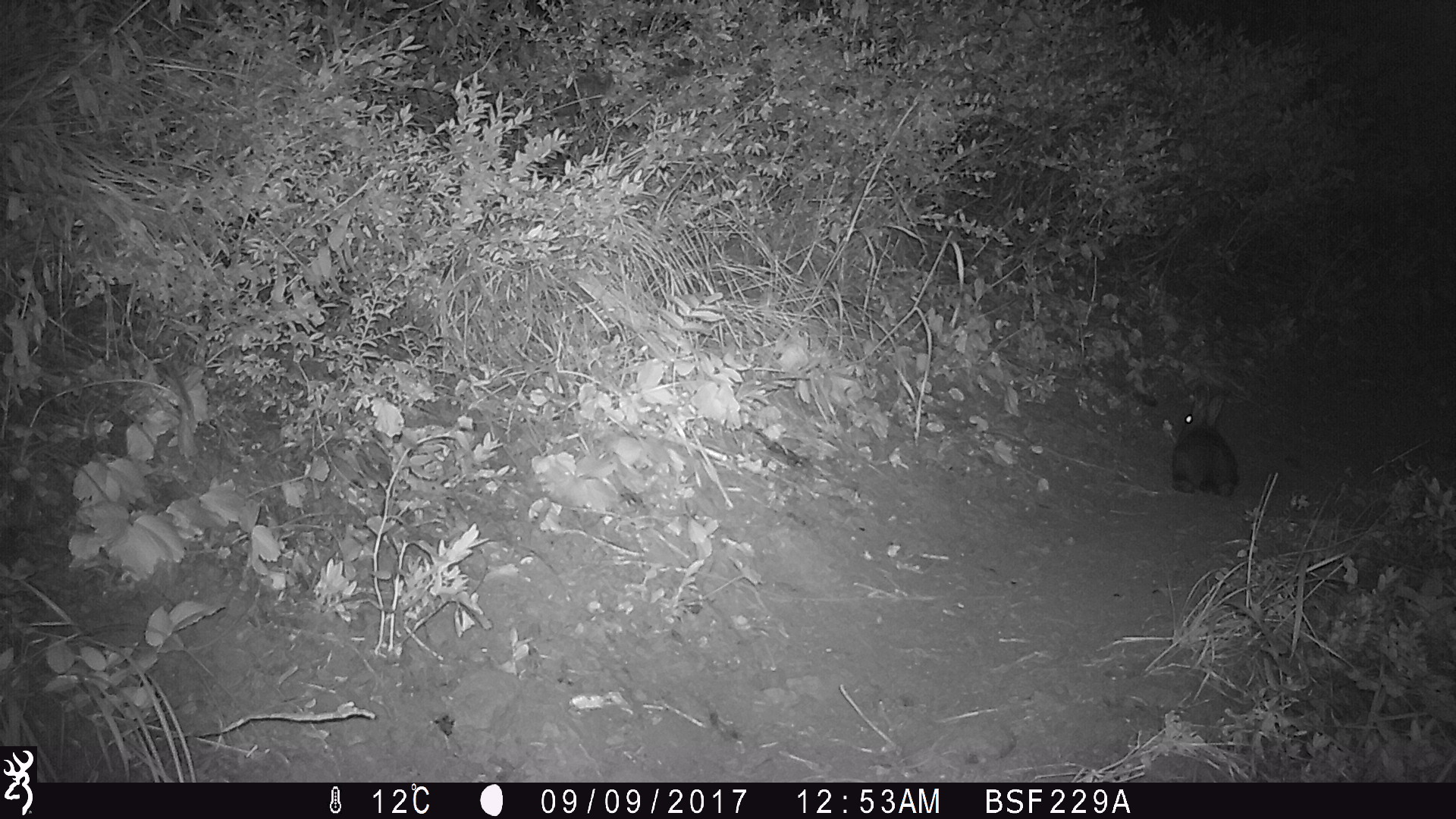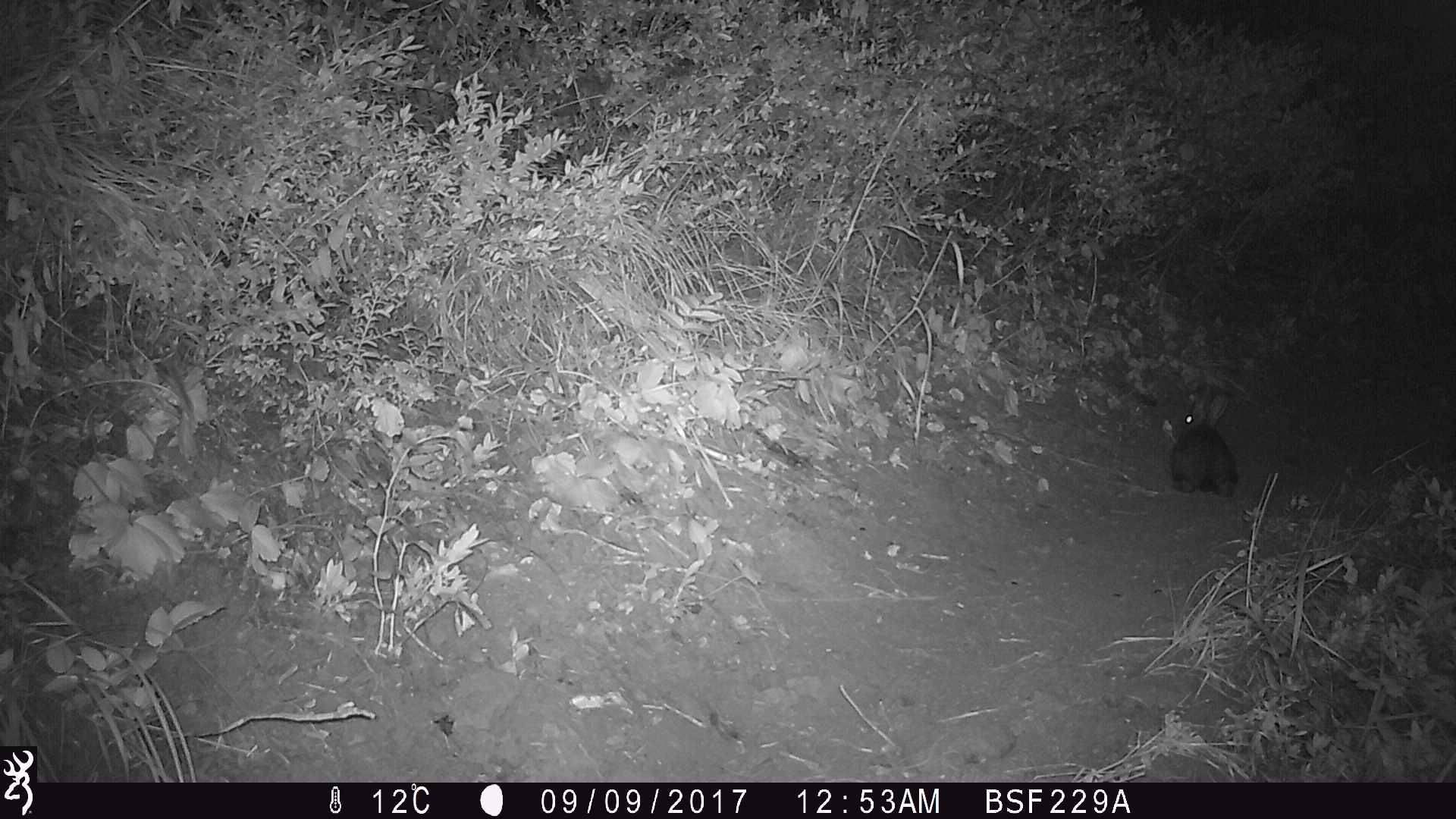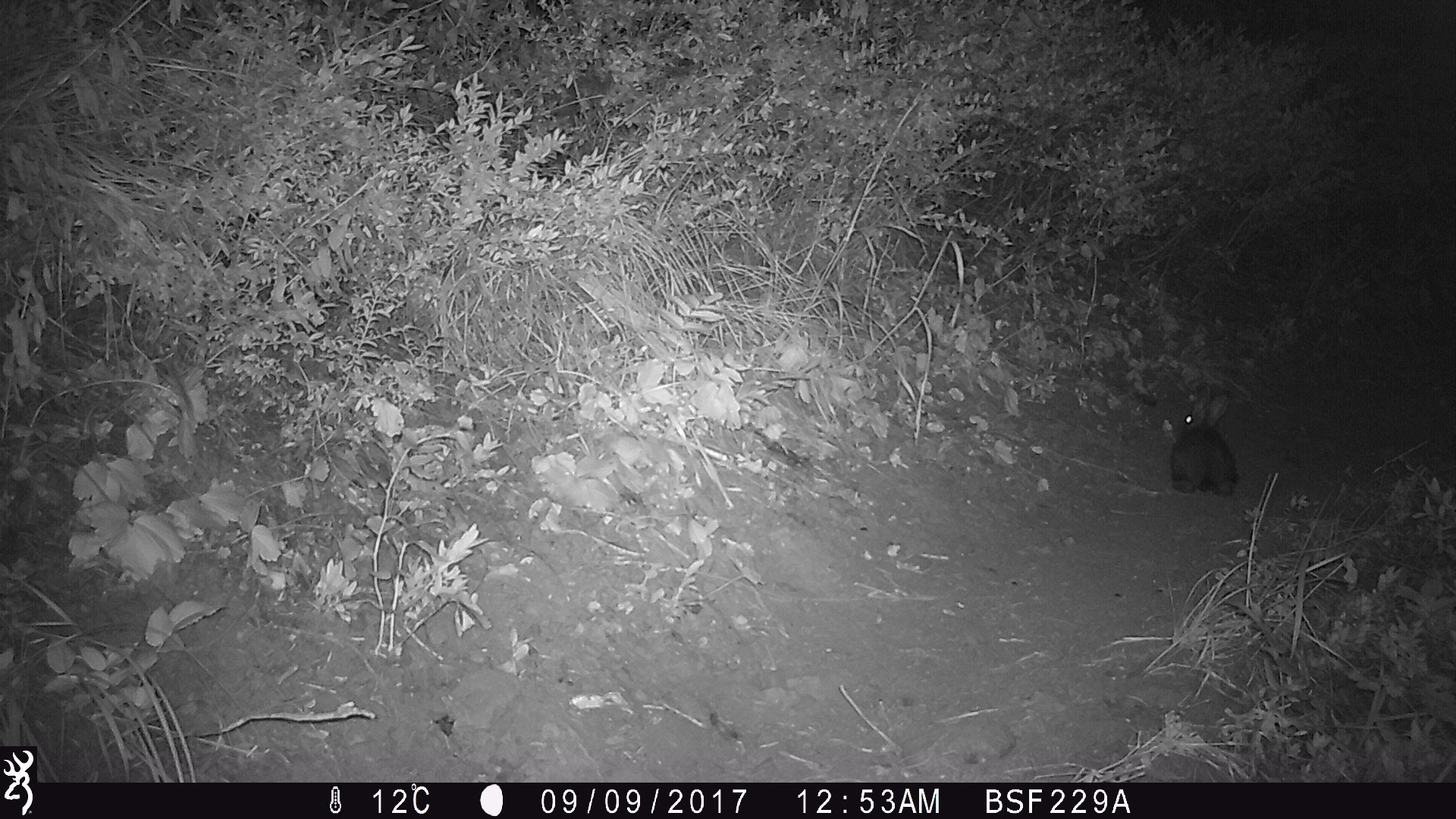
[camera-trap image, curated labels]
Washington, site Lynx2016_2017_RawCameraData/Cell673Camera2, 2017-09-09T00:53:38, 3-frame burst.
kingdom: Animalia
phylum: Chordata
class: Mammalia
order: Lagomorpha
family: Leporidae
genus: Lepus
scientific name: Lepus americanus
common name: snowshoe hare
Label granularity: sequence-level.